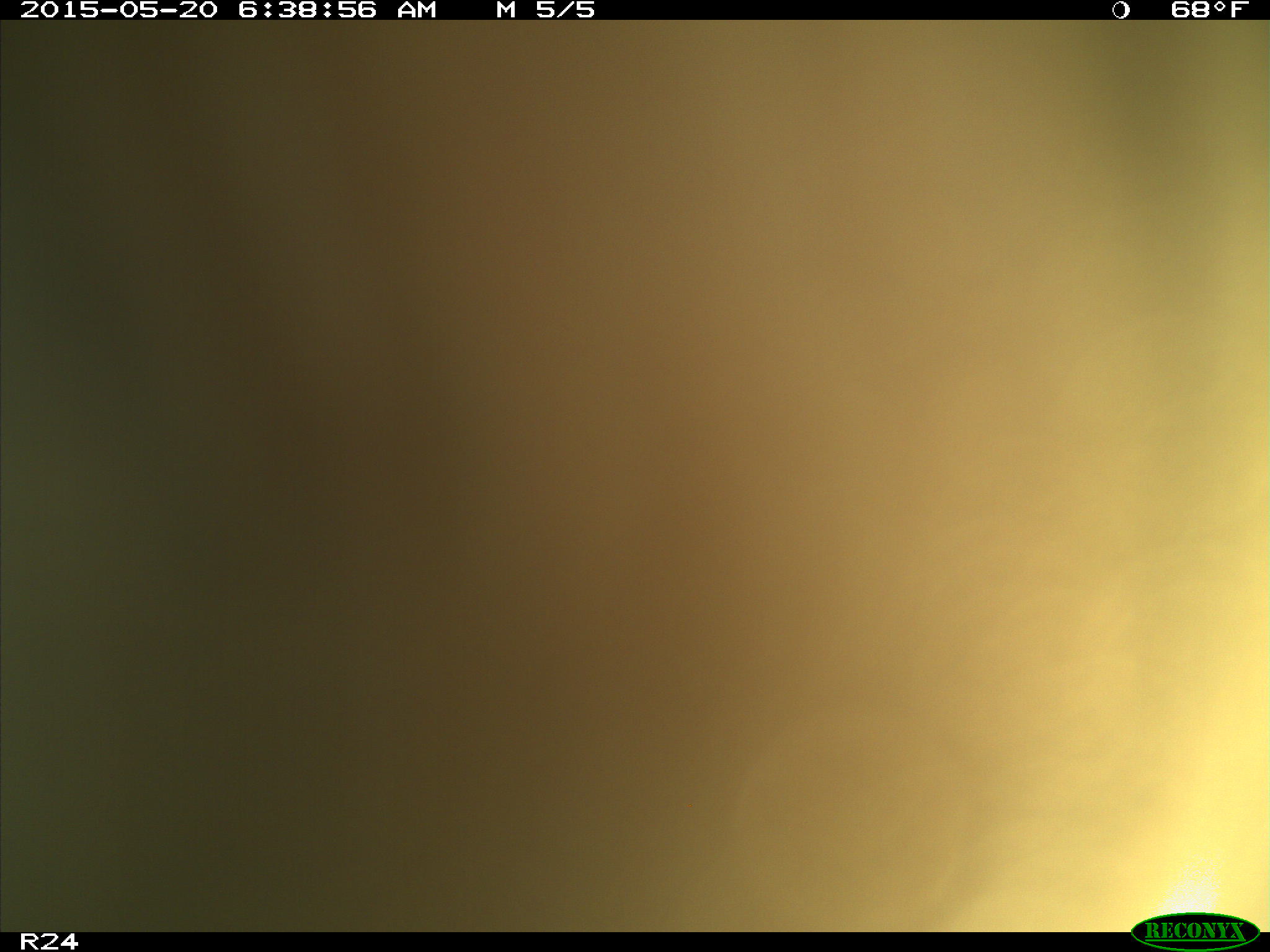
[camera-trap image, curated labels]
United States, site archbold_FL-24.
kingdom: Animalia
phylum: Chordata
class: Mammalia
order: Artiodactyla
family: Bovidae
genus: Bos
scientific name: Bos taurus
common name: domestic cow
Bos taurus (domestic cow).